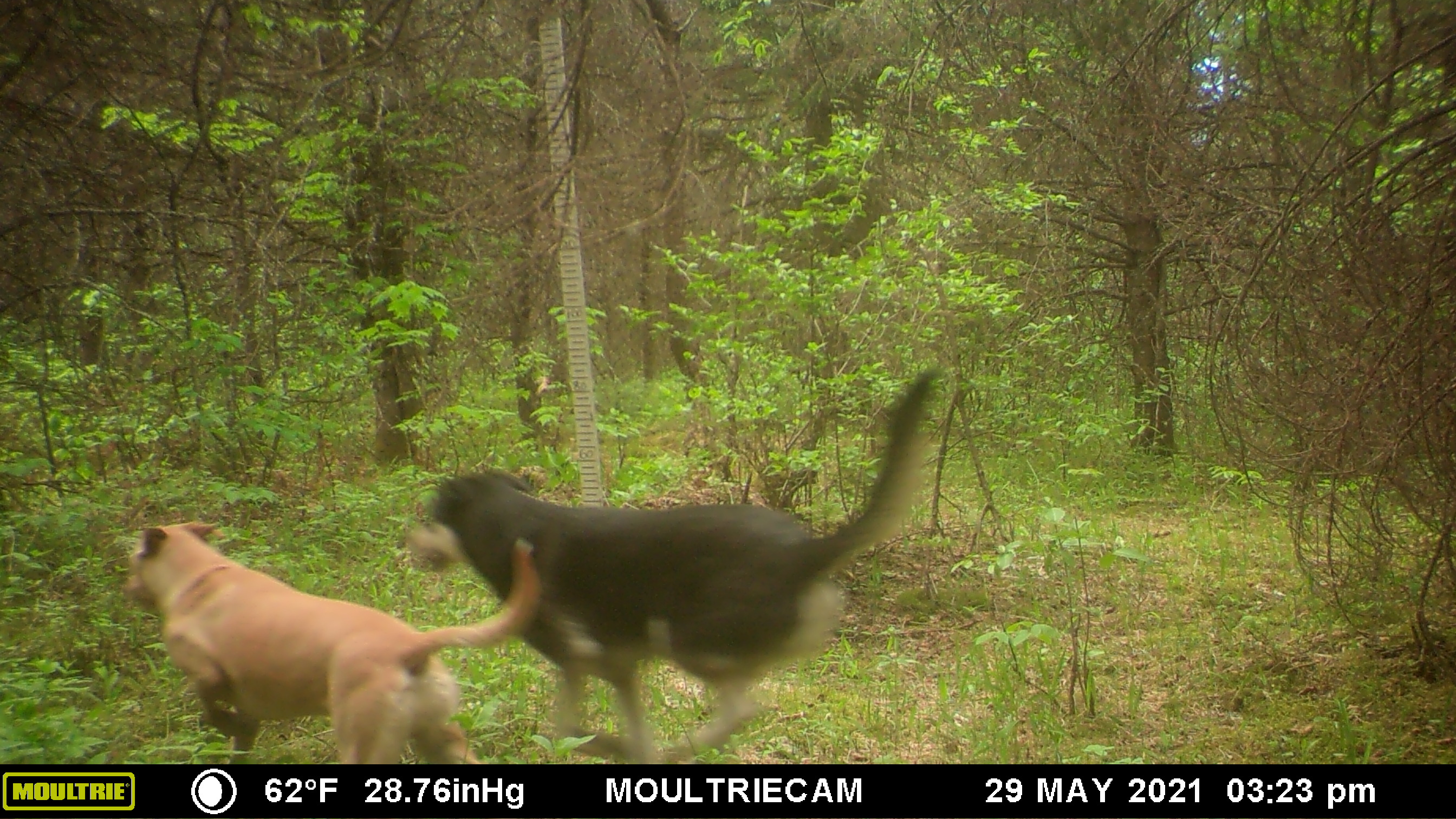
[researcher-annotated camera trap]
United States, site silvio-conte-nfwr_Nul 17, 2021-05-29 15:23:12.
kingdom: Animalia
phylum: Chordata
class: Mammalia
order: Carnivora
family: Canidae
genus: Canis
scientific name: Canis familiaris familiaris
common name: domestic dog